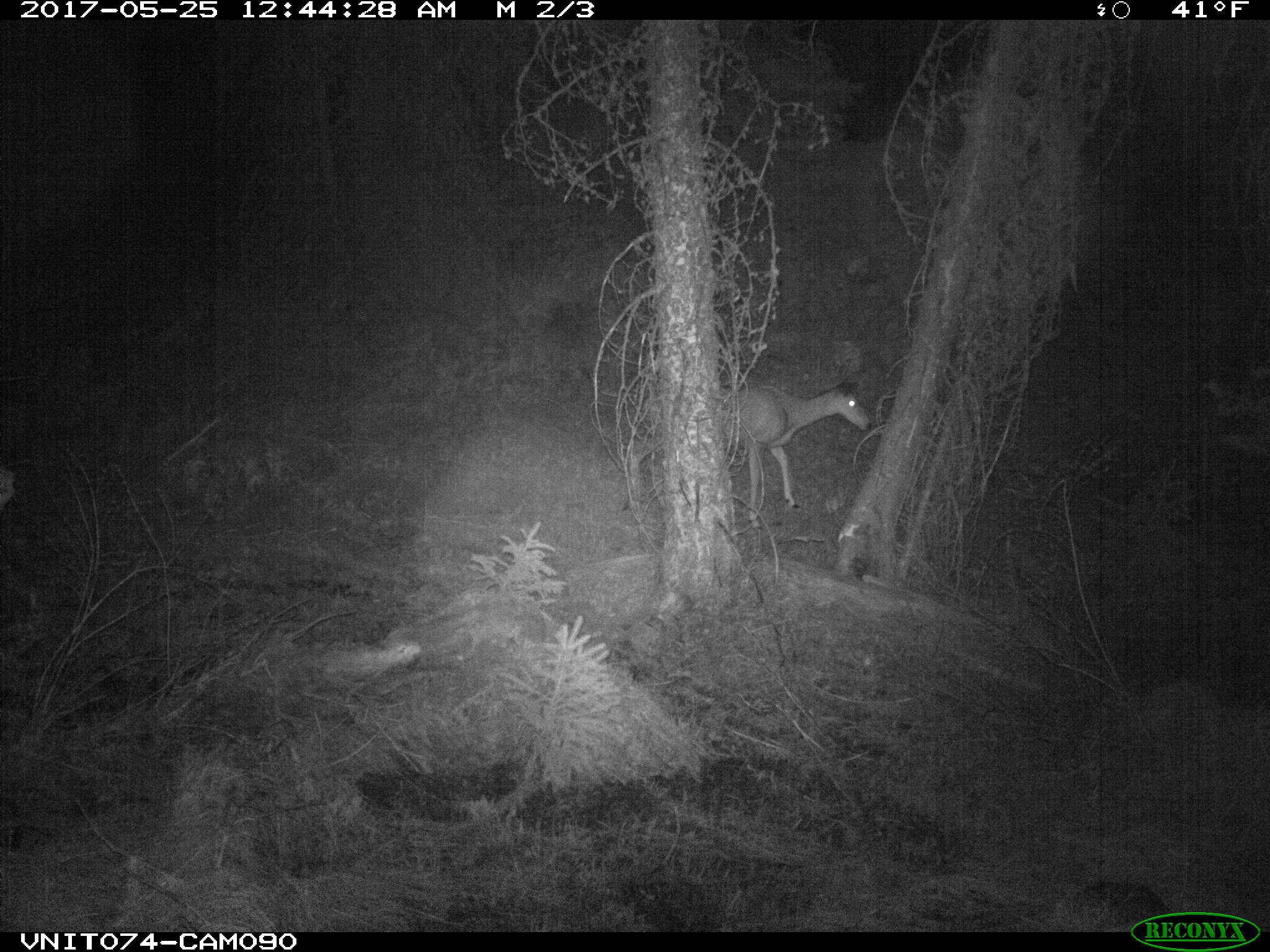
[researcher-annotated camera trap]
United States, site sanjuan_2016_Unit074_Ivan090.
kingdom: Animalia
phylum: Chordata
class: Mammalia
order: Artiodactyla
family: Cervidae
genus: Odocoileus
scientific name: Odocoileus hemionus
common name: mule deer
Odocoileus hemionus (mule deer).